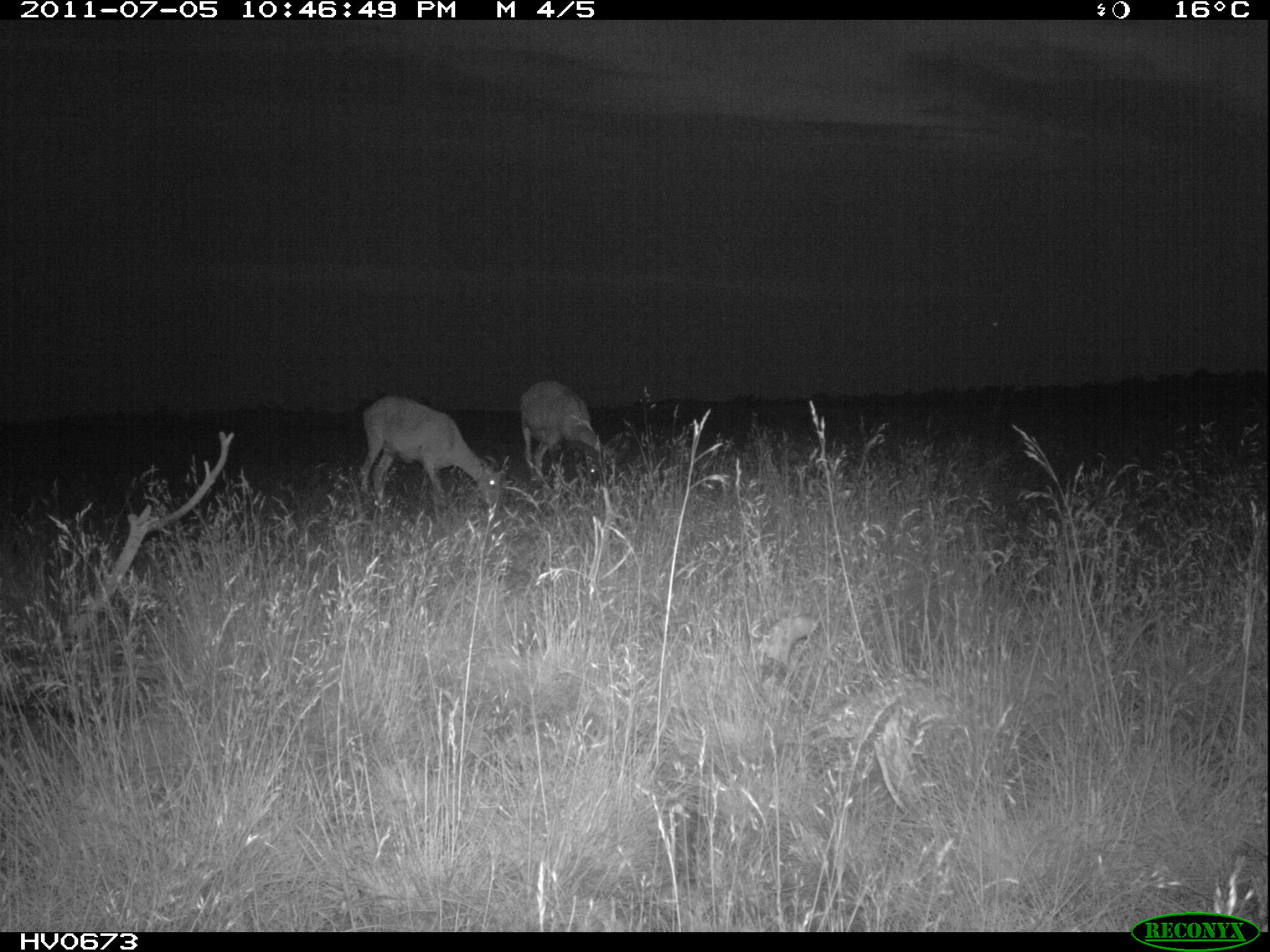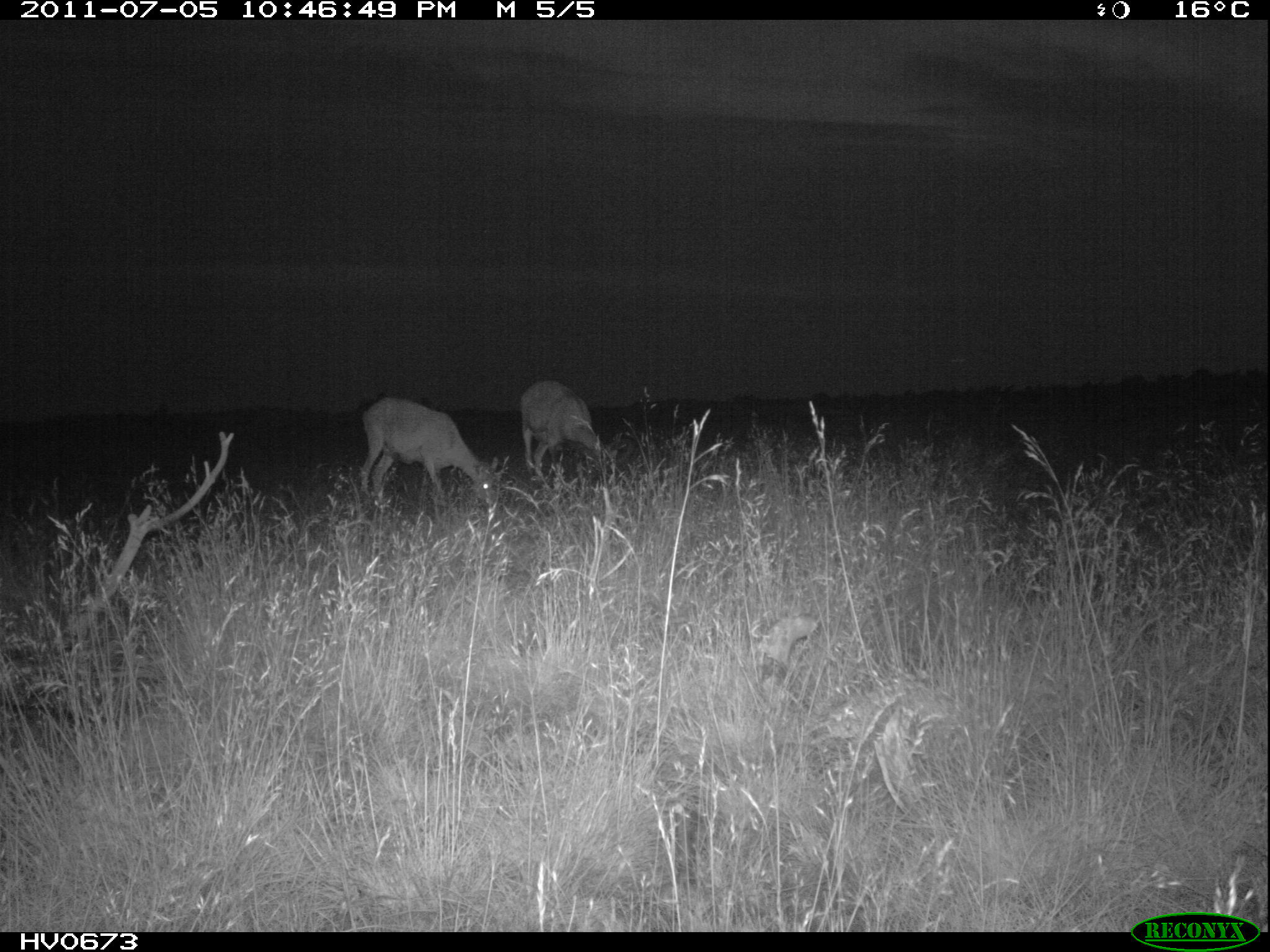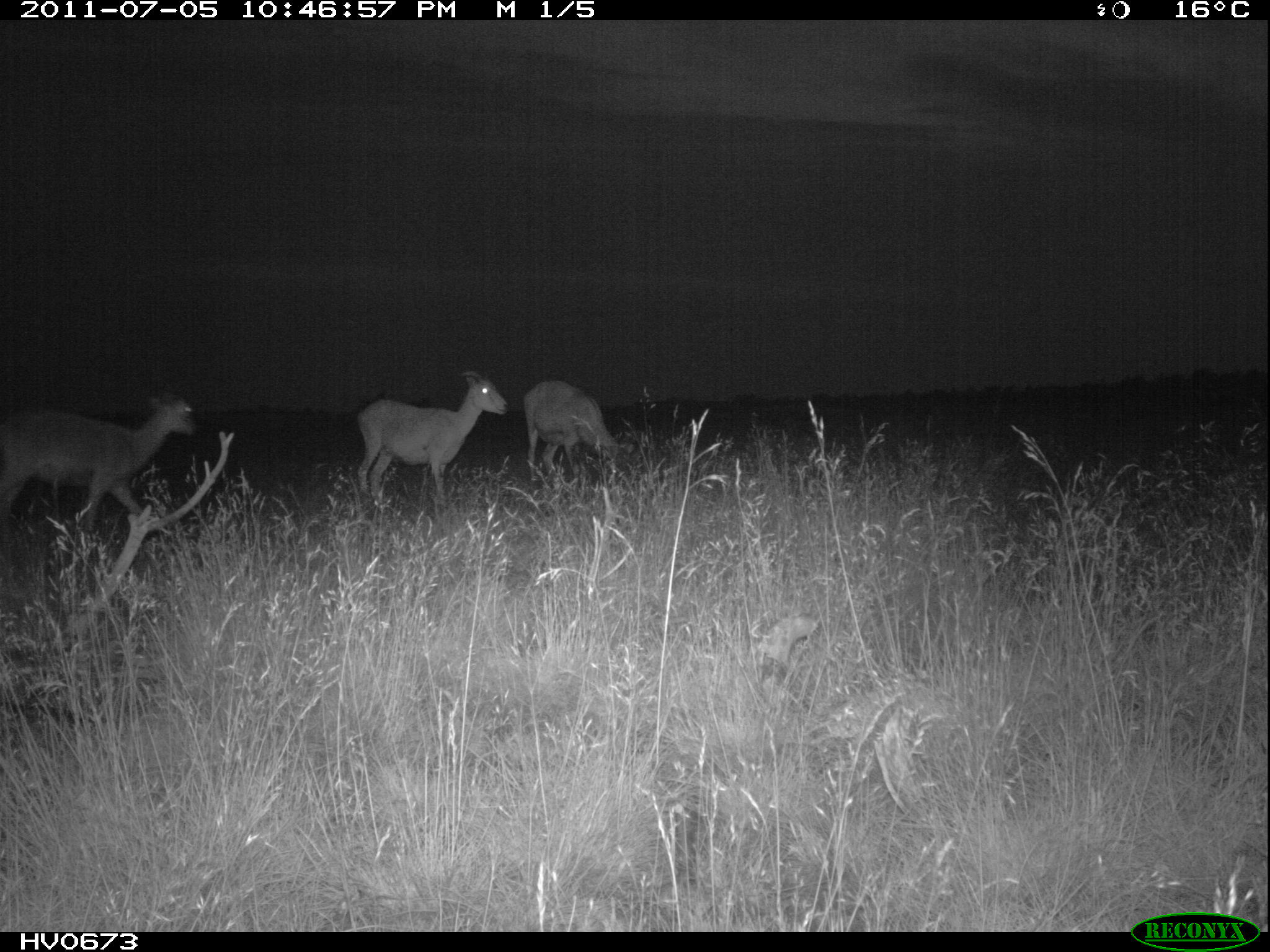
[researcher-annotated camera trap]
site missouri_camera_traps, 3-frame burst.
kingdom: Animalia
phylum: Chordata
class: Mammalia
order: Artiodactyla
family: Bovidae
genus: Ovis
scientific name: Ovis ammon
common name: mouflon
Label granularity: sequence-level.